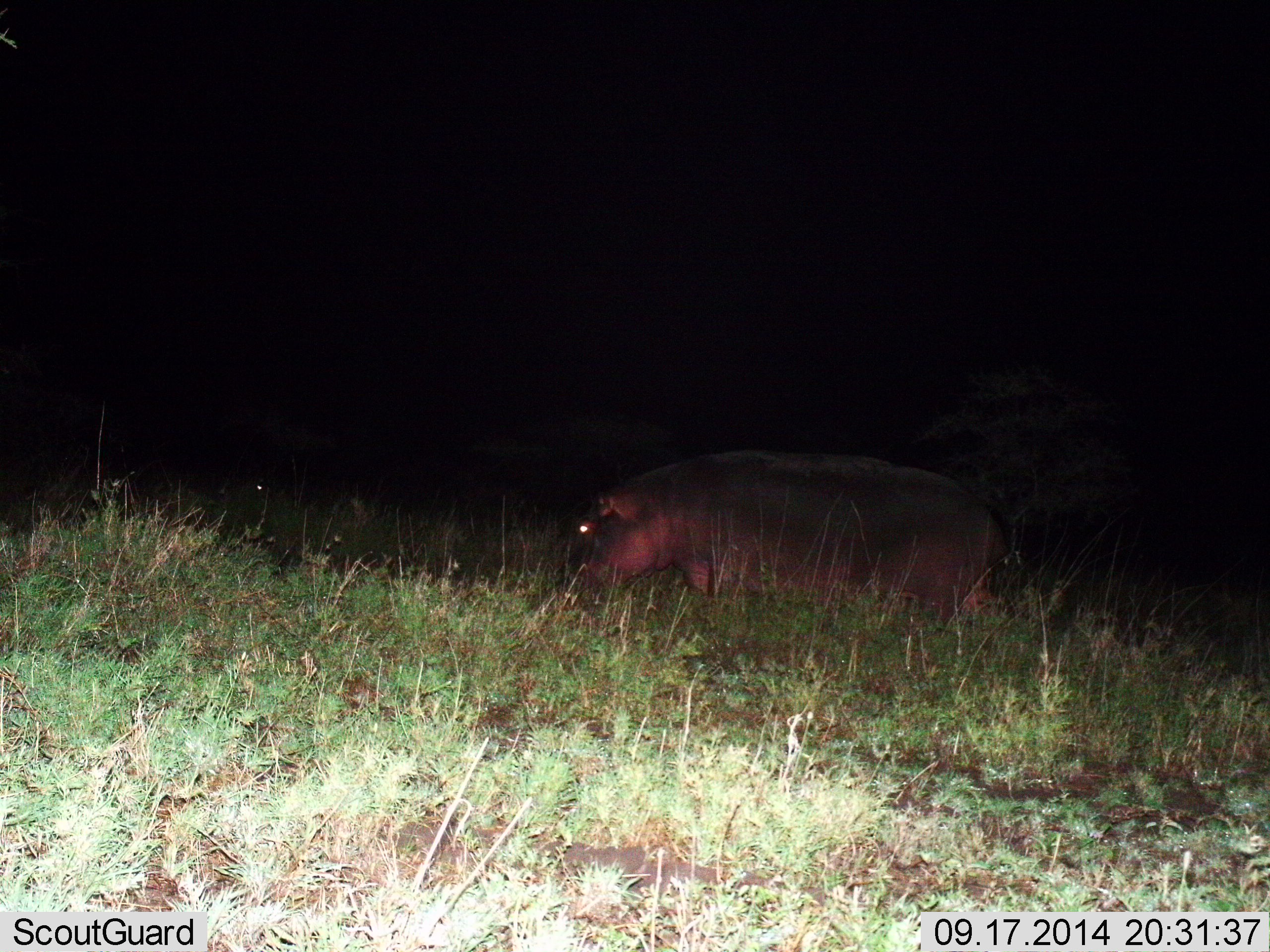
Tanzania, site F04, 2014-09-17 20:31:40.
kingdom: Animalia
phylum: Chordata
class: Mammalia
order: Artiodactyla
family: Hippopotamidae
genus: Hippopotamus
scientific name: Hippopotamus amphibius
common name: hippopotamus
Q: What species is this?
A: Hippopotamus (Hippopotamus amphibius).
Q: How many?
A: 1.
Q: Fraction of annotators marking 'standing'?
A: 60%.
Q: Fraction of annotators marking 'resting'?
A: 0%.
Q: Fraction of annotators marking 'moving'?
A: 30%.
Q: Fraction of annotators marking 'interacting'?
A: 0%.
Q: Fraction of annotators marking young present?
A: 0%.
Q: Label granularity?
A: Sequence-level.